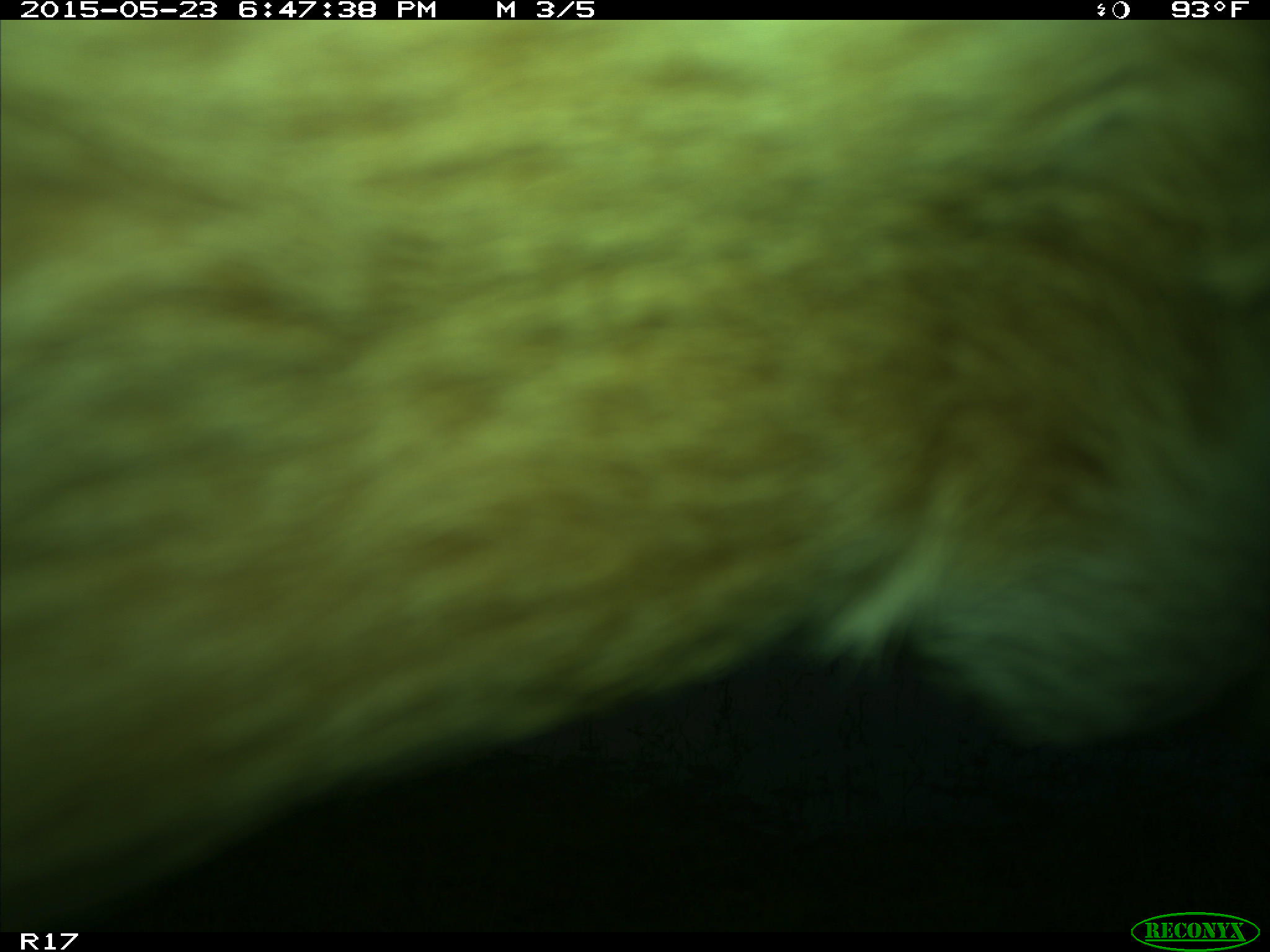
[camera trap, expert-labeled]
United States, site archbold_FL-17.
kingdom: Animalia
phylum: Chordata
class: Mammalia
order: Artiodactyla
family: Bovidae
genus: Bos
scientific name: Bos taurus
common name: domestic cow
Bos taurus (domestic cow).